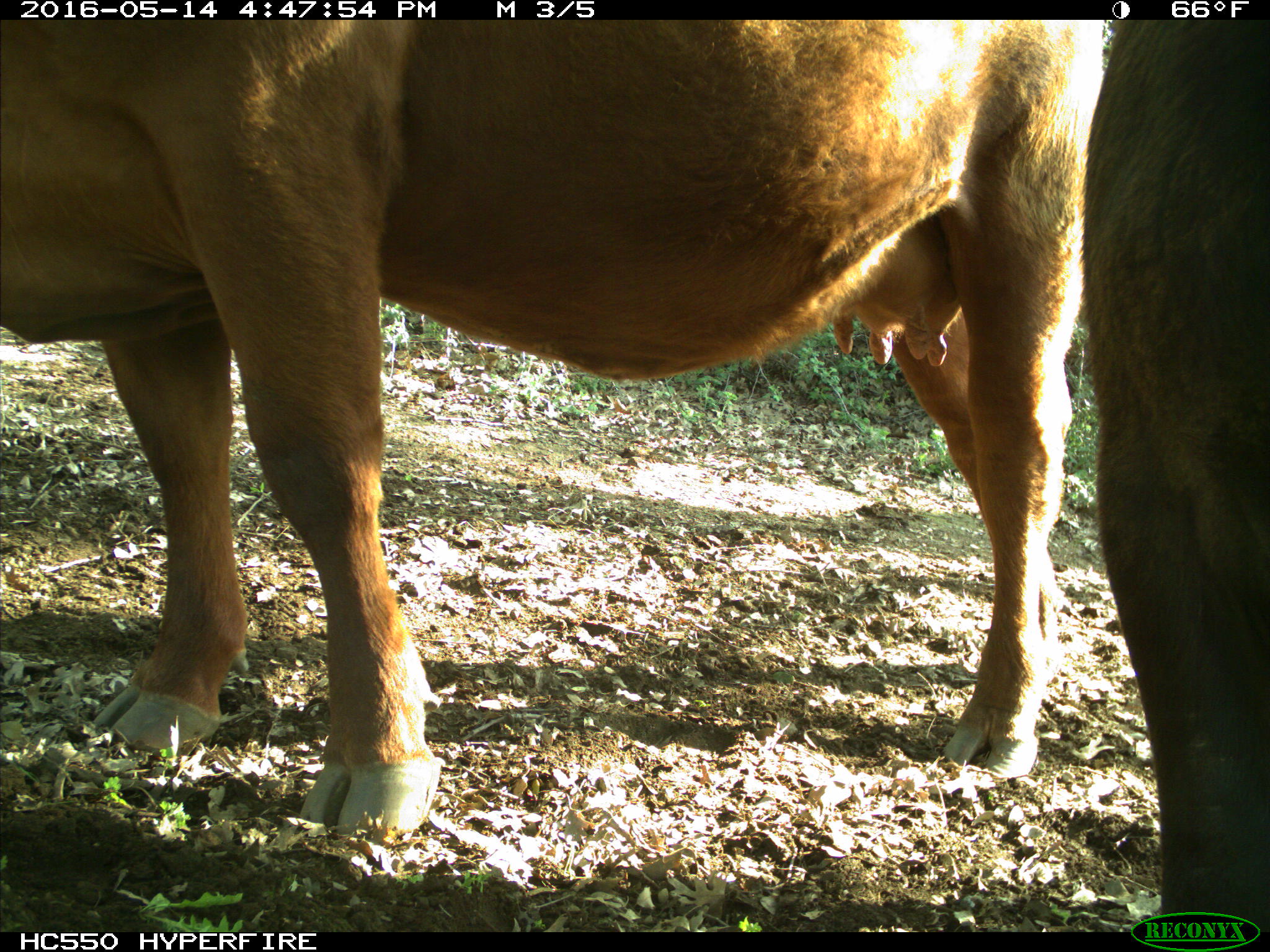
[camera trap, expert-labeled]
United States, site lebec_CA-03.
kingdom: Animalia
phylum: Chordata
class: Mammalia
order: Artiodactyla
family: Bovidae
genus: Bos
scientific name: Bos taurus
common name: domestic cow